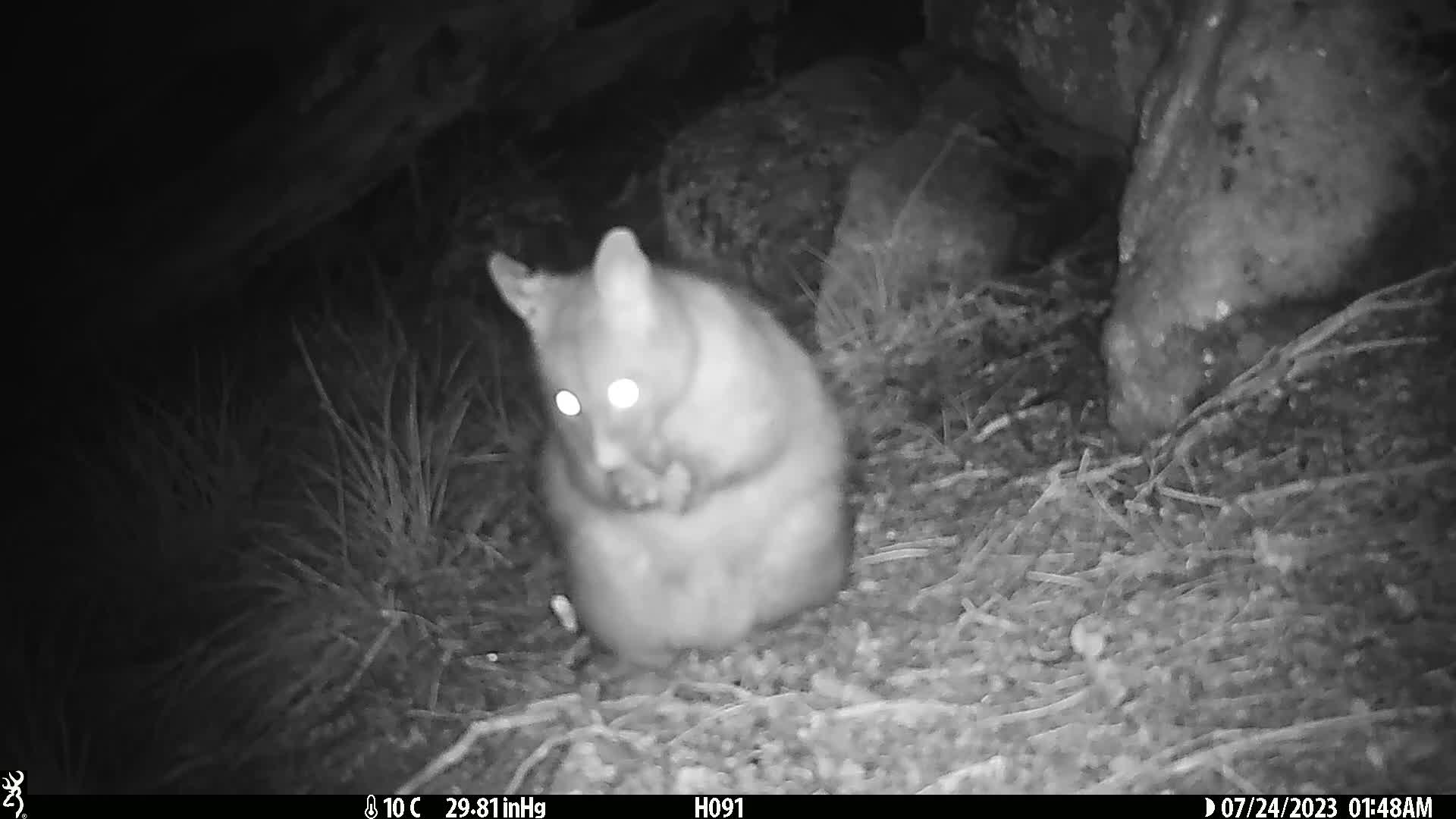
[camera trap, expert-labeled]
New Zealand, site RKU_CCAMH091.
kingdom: Animalia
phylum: Chordata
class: Mammalia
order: Diprotodontia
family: Phalangeridae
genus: Trichosurus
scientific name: Trichosurus vulpecula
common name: common brushtail possum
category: possum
Possum (common brushtail possum) (Trichosurus vulpecula).